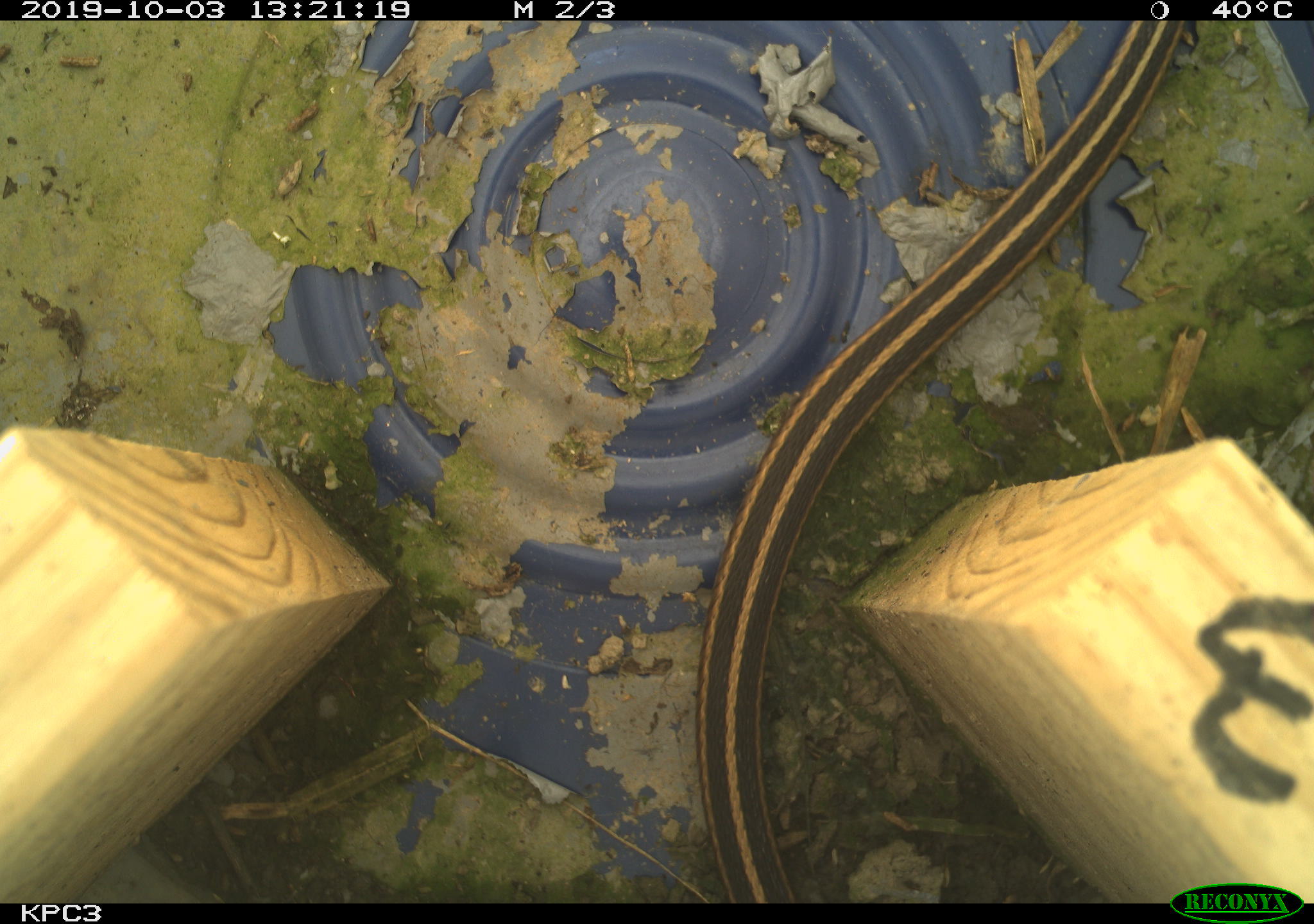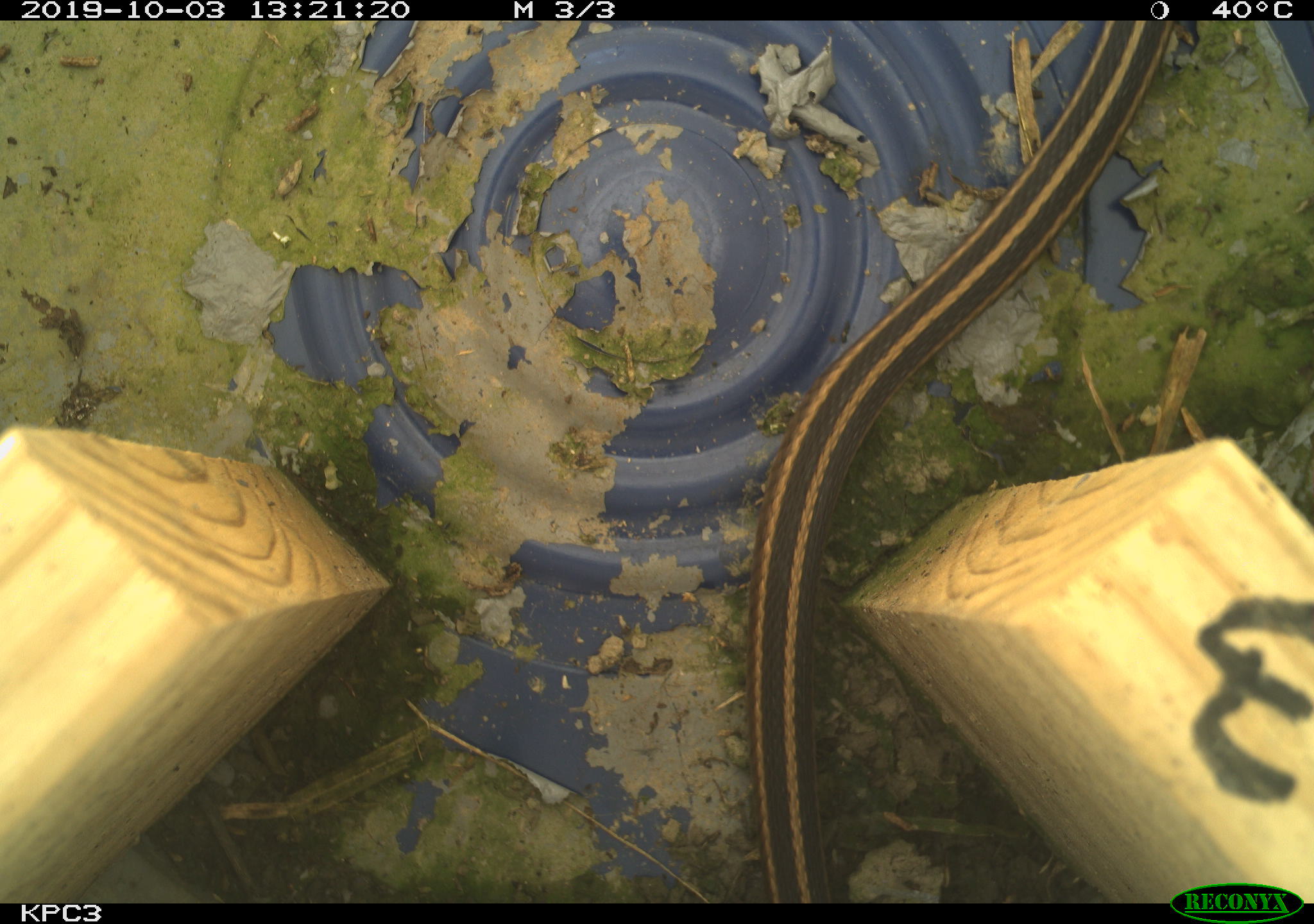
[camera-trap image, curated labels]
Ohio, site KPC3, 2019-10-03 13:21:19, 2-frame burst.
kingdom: Animalia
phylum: Chordata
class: Reptilia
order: Squamata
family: Colubridae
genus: Thamnophis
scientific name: Thamnophis sirtalis sirtalis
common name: eastern gartersnake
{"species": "eastern gartersnake (Thamnophis sirtalis sirtalis)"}